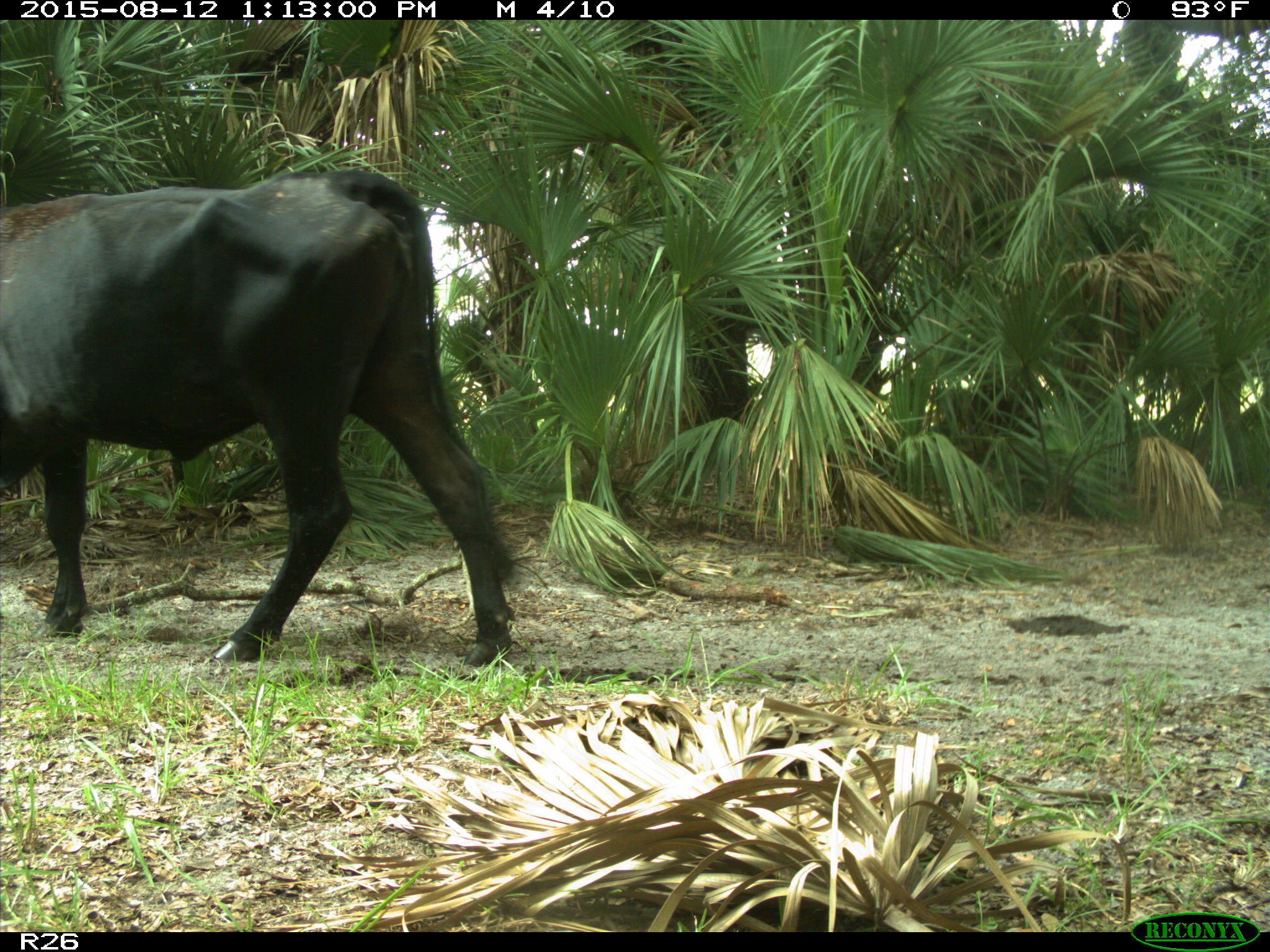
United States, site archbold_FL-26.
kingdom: Animalia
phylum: Chordata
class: Mammalia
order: Artiodactyla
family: Bovidae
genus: Bos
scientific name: Bos taurus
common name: domestic cow